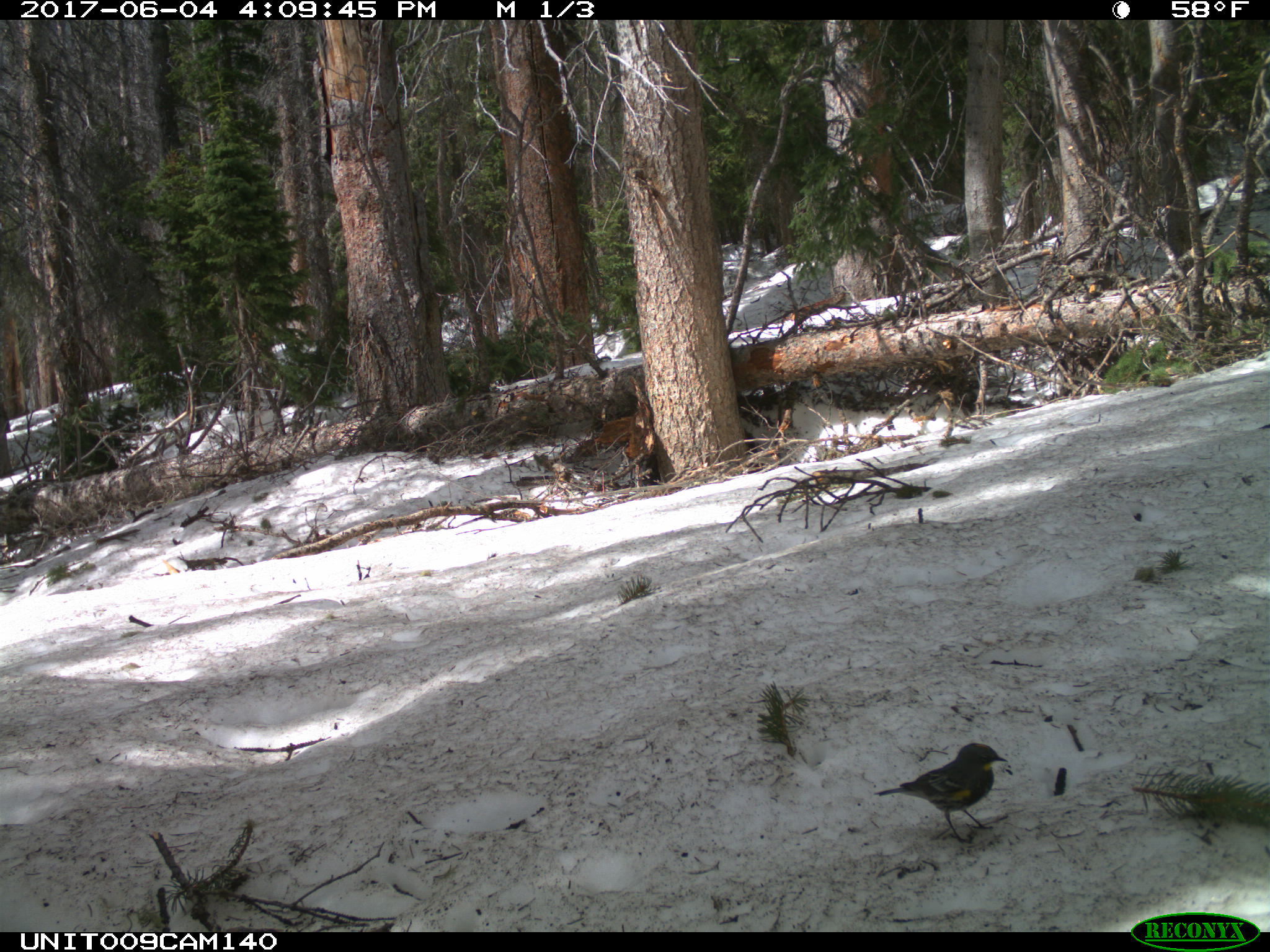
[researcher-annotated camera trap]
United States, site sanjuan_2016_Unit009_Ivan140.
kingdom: Animalia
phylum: Chordata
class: Aves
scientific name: Aves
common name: birds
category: unidentified bird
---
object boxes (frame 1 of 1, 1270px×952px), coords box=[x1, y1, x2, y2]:
animal: box=[872, 742, 1009, 845]